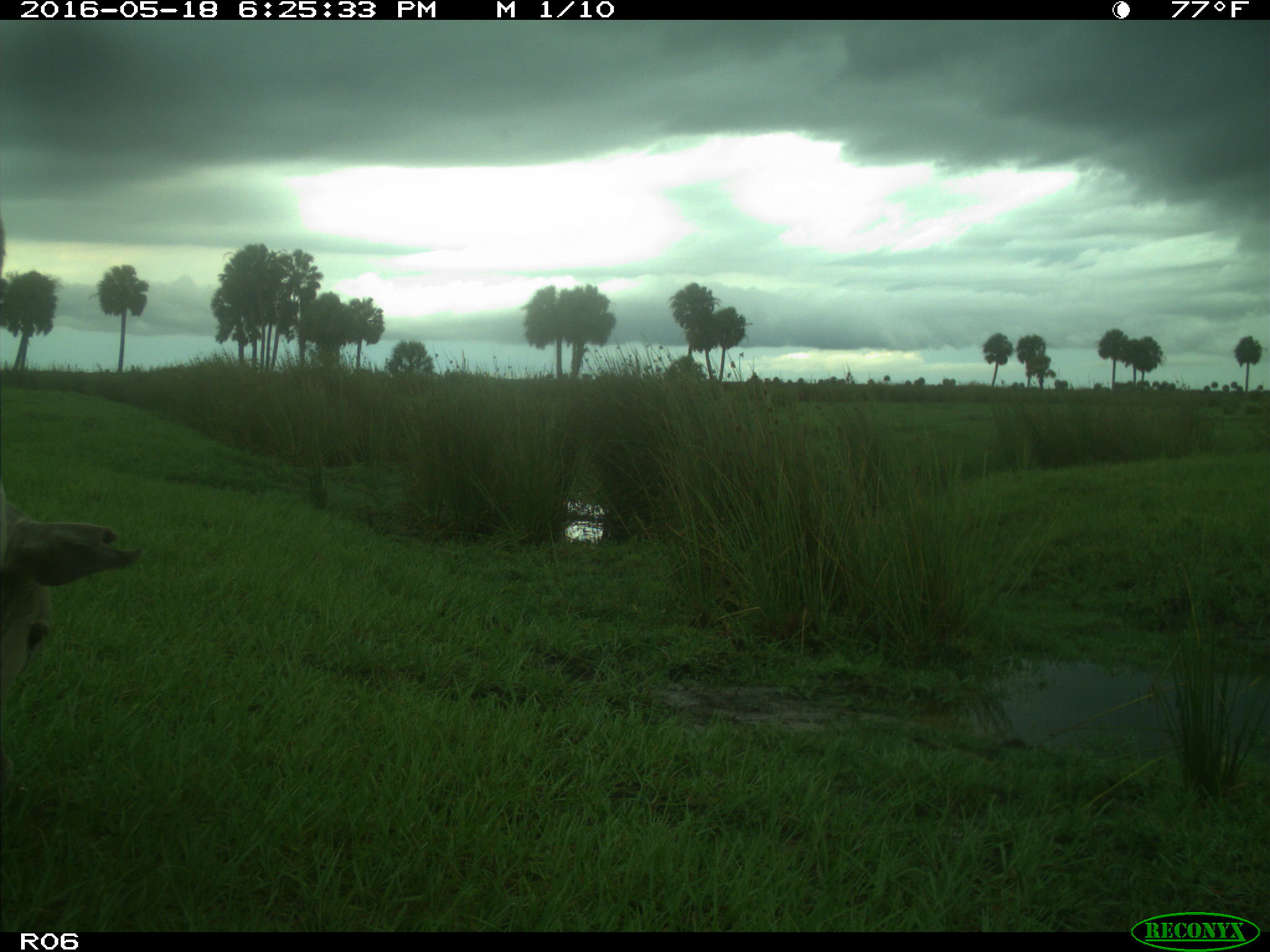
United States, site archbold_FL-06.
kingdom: Animalia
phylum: Chordata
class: Mammalia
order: Artiodactyla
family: Bovidae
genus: Bos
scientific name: Bos taurus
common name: domestic cow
Bos taurus (domestic cow).